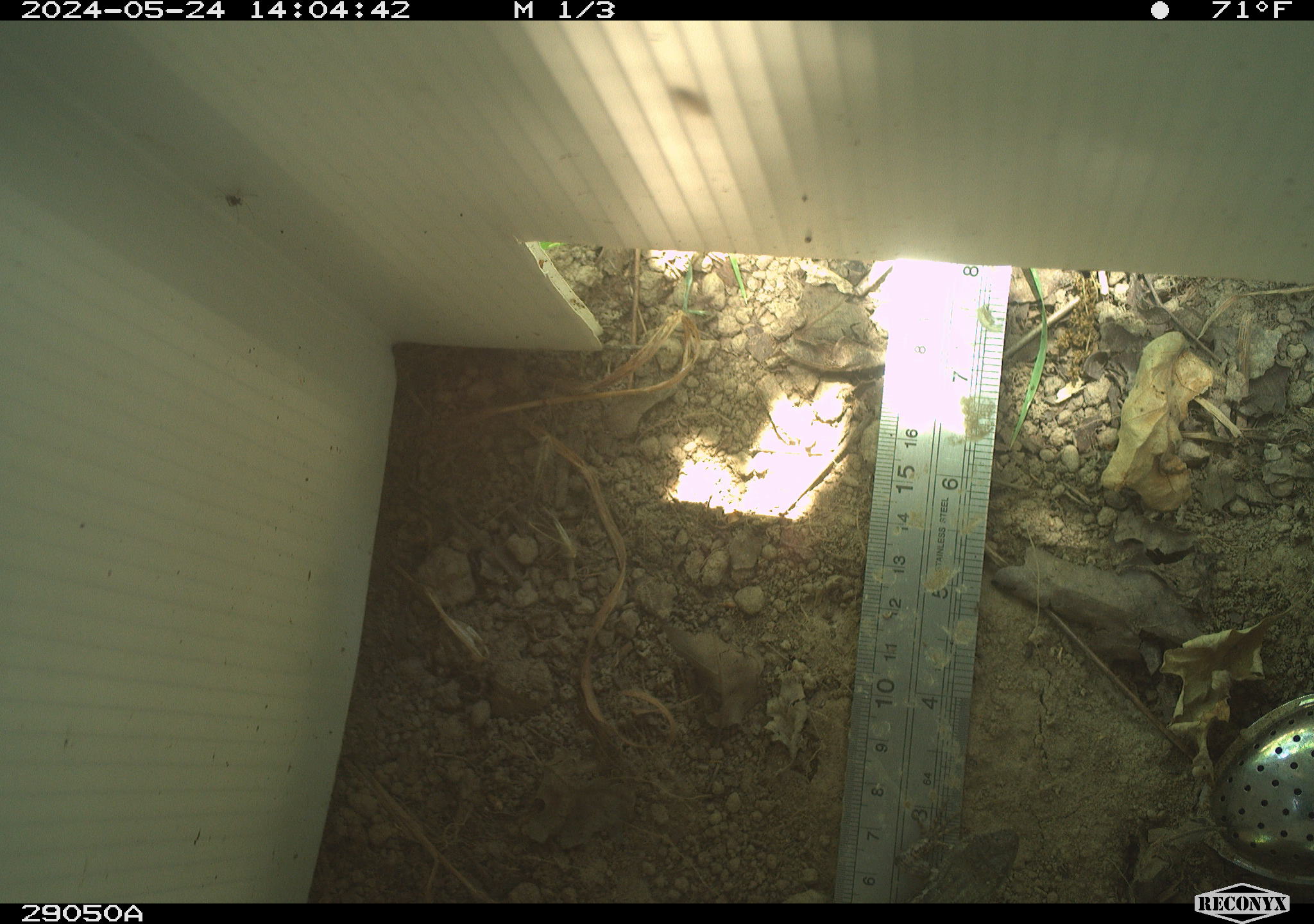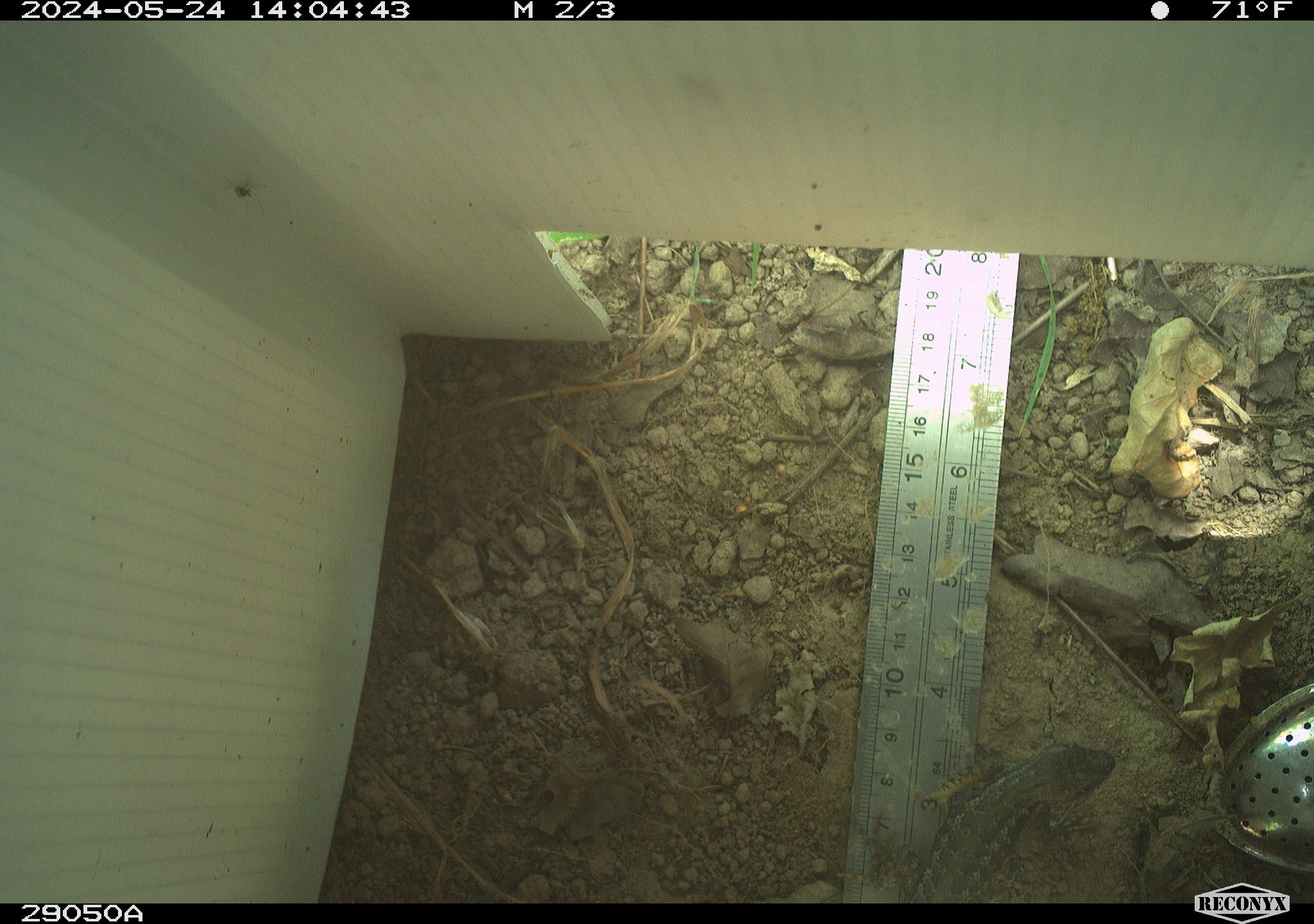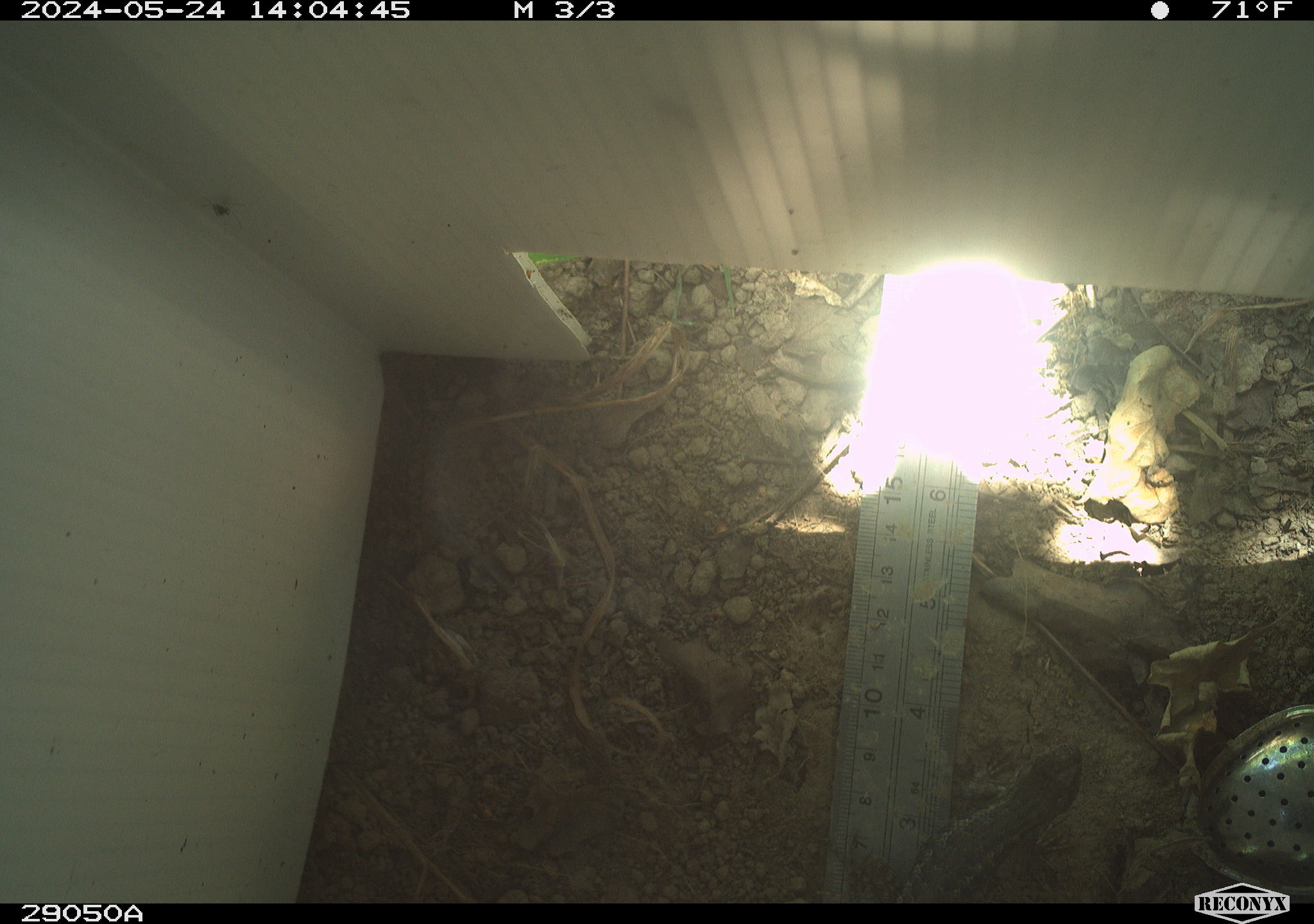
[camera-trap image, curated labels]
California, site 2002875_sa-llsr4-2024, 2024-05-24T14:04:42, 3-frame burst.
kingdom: Animalia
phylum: Chordata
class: Reptilia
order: Squamata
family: Phrynosomatidae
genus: Sceloporus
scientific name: Sceloporus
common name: spiny lizards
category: sceloporus species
Sceloporus species (spiny lizards) (Sceloporus).